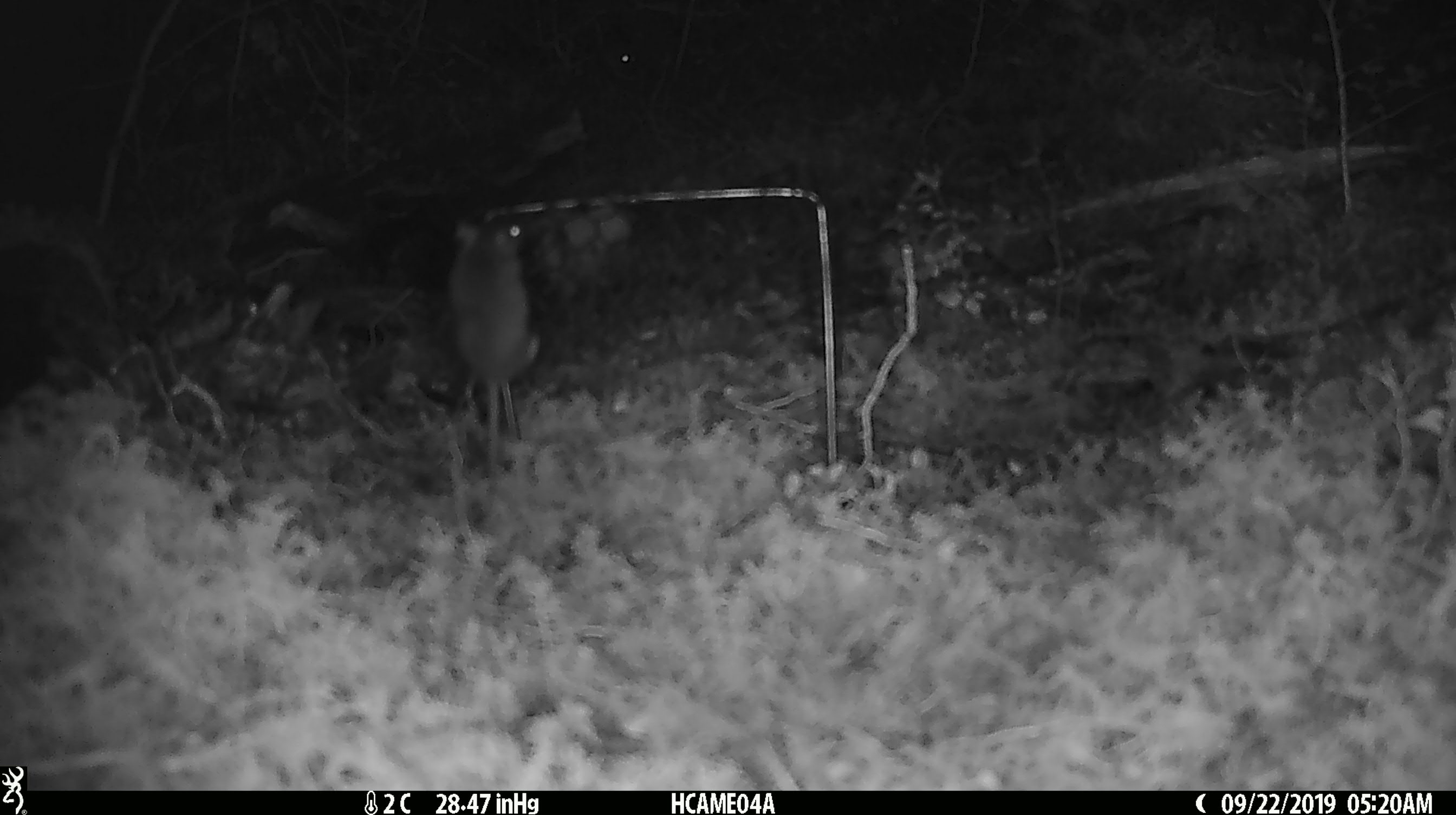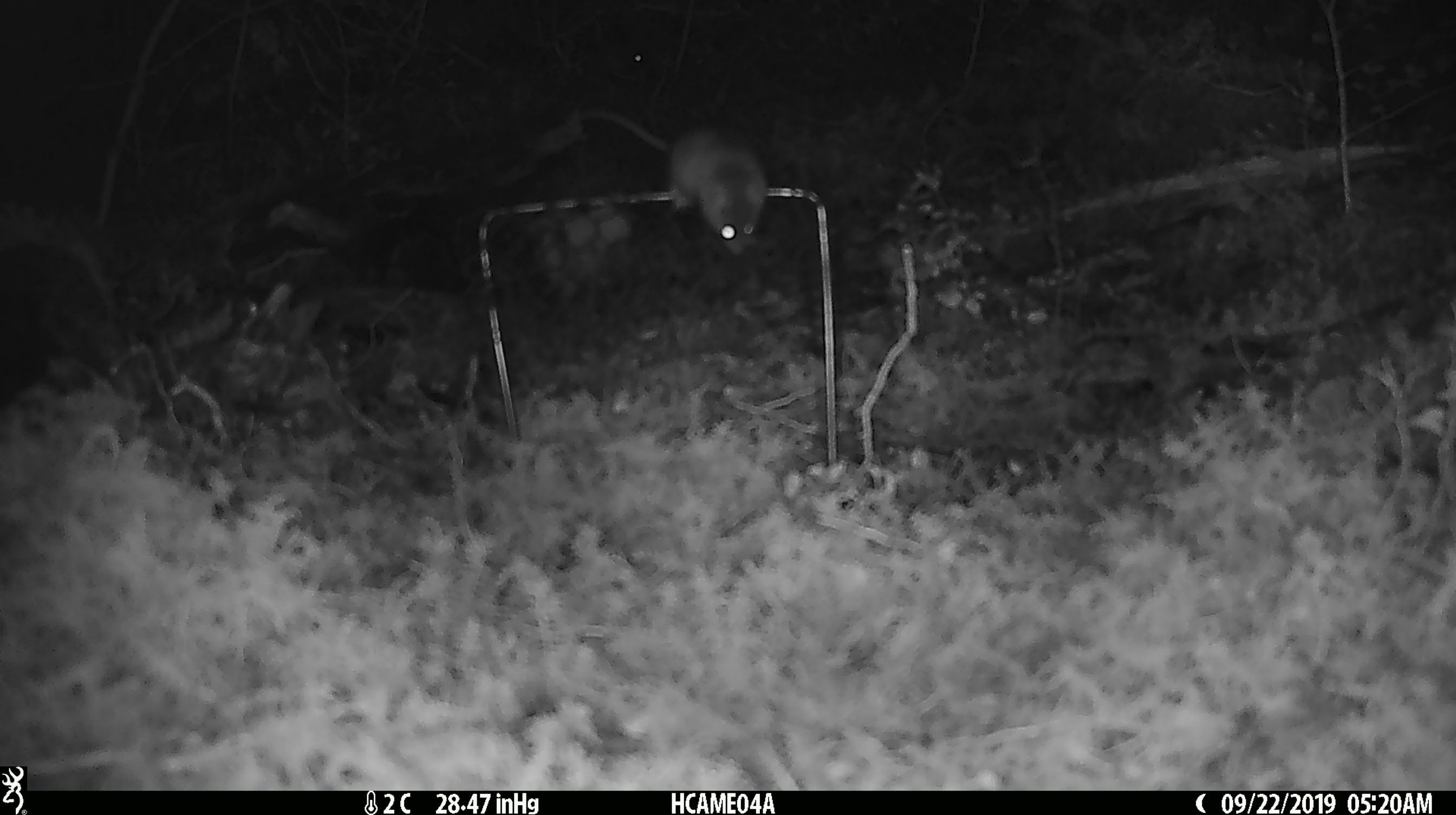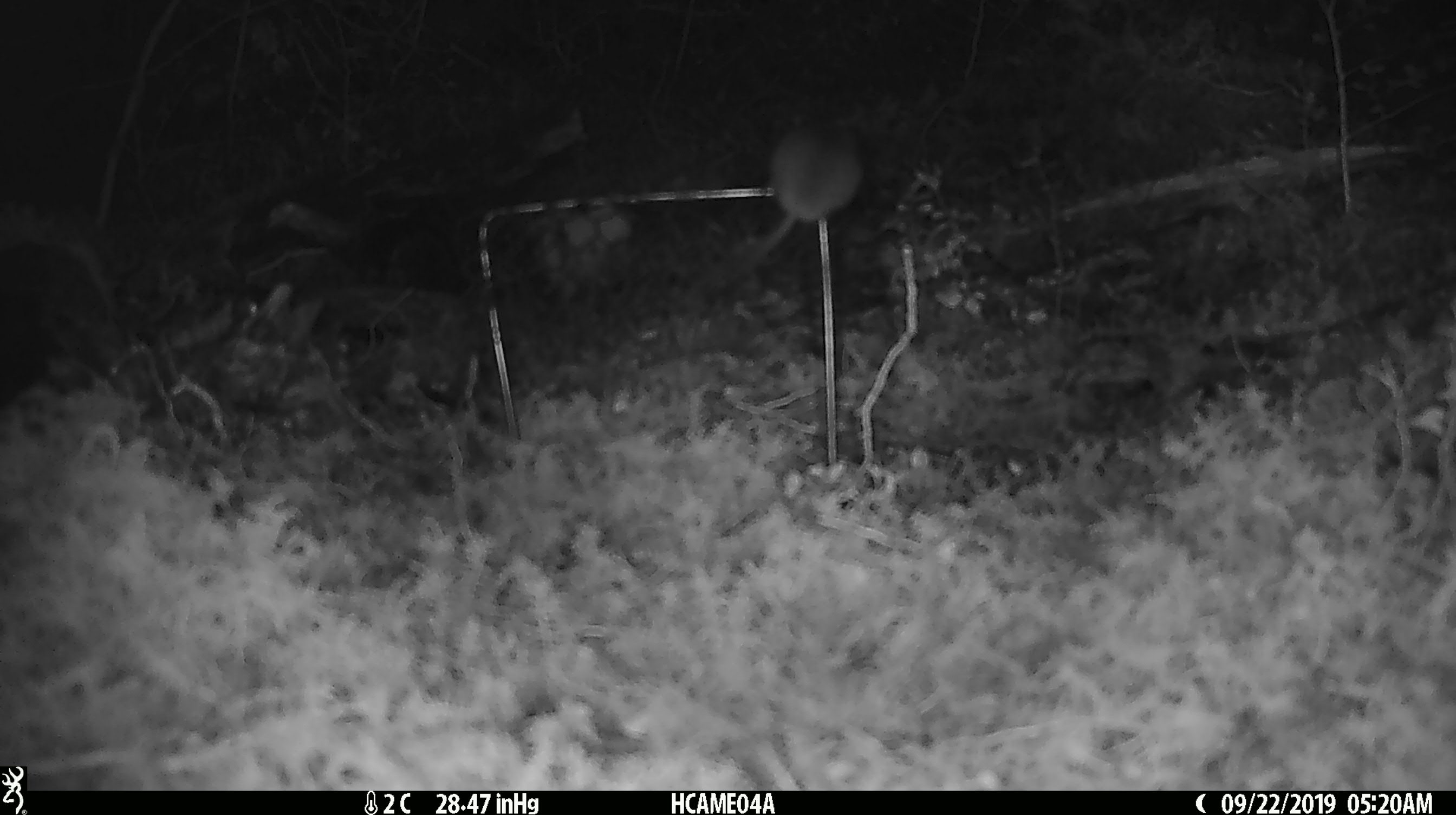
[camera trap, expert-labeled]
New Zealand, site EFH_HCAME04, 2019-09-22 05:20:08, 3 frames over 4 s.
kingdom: Animalia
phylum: Chordata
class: Mammalia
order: Rodentia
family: Muridae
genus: Mus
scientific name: Mus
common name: mouse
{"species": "mouse (Mus)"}